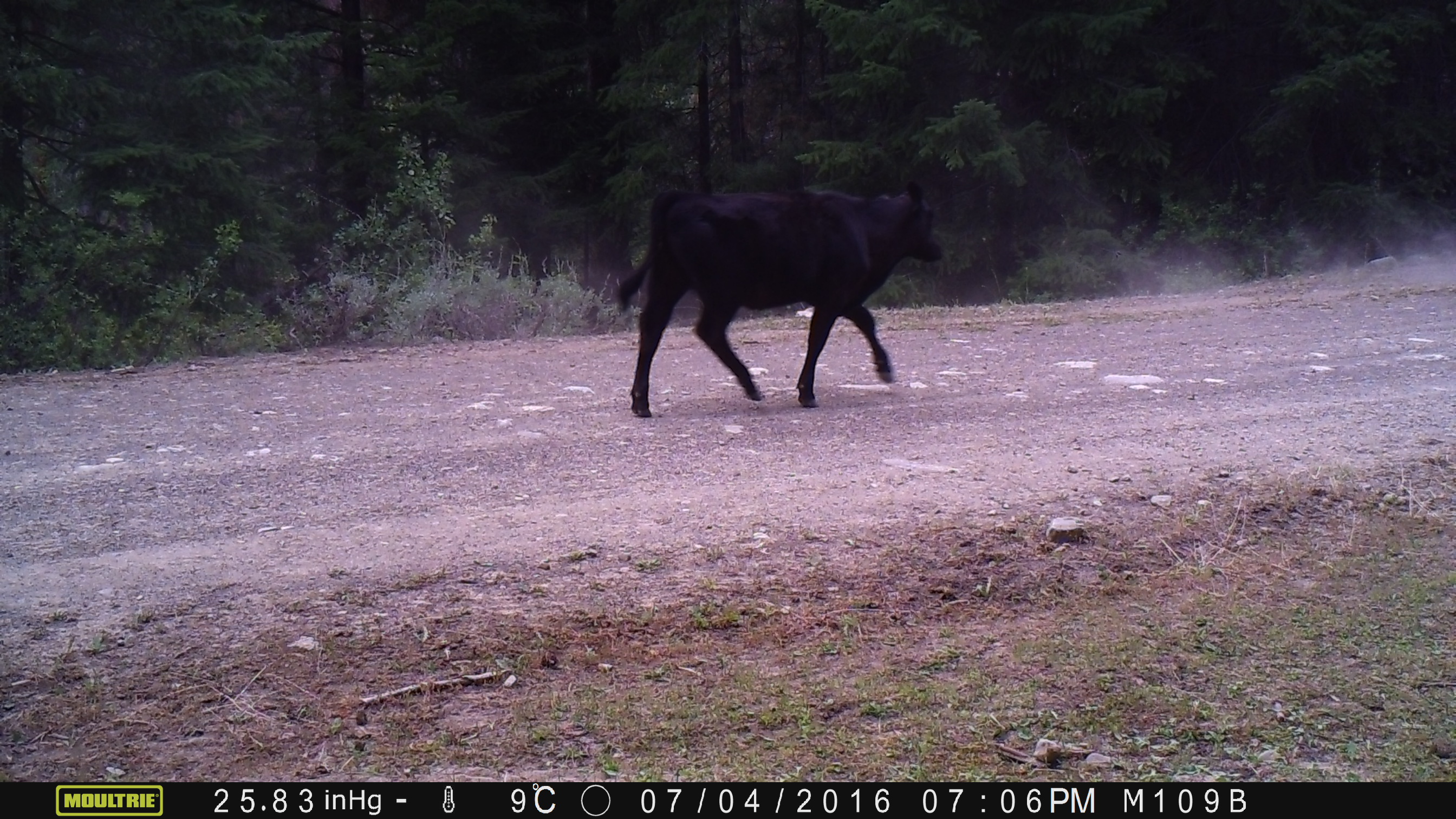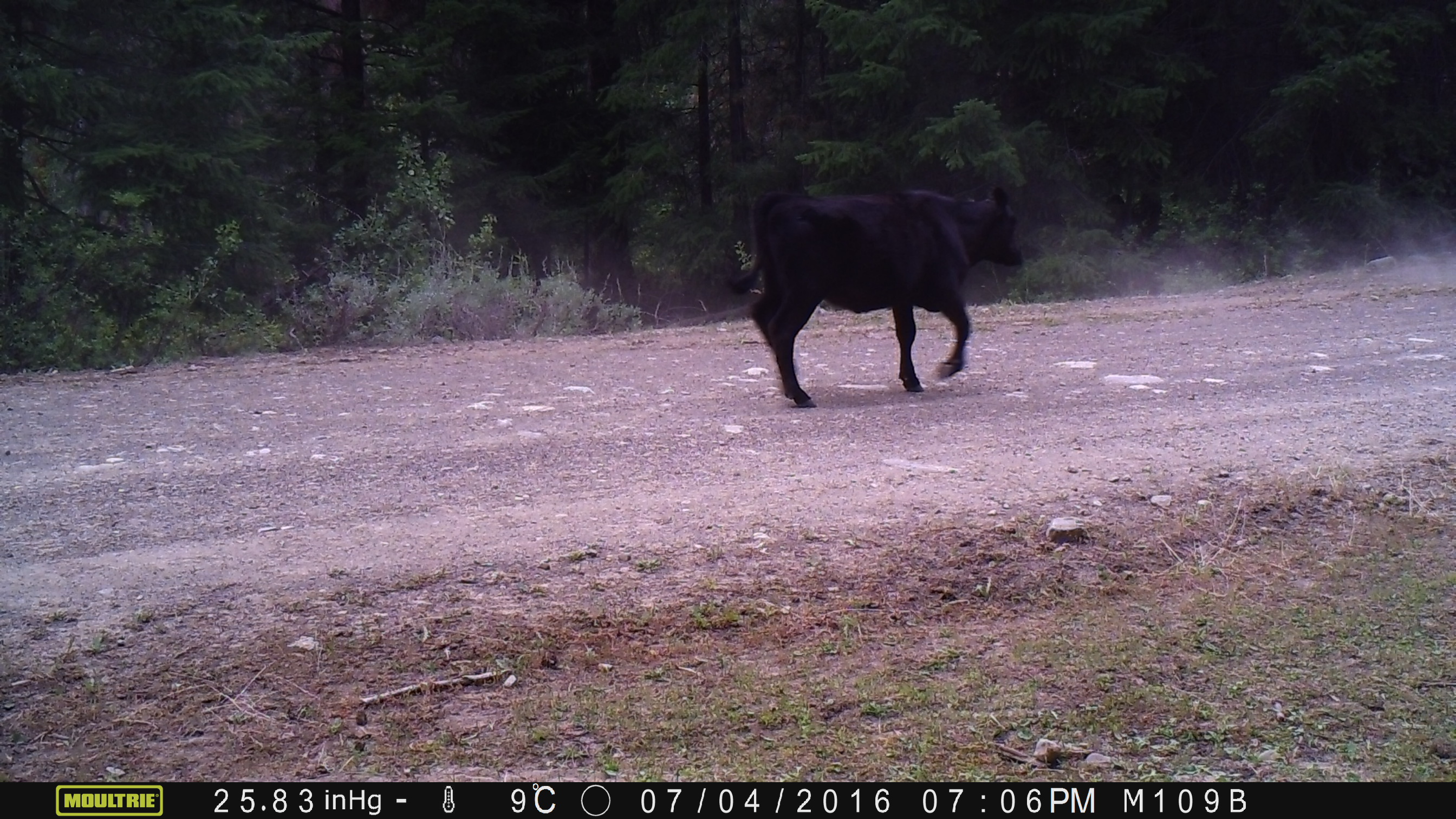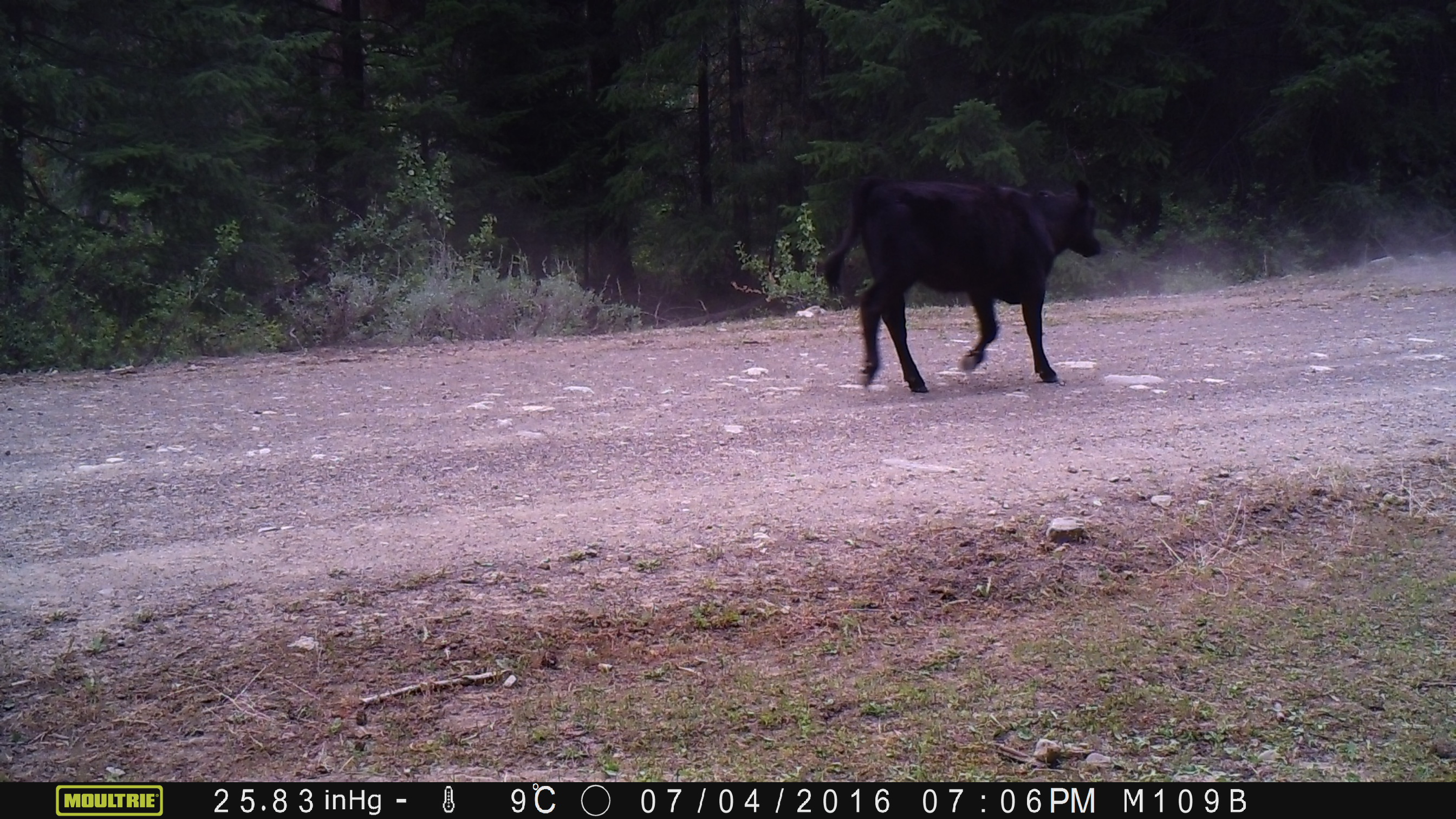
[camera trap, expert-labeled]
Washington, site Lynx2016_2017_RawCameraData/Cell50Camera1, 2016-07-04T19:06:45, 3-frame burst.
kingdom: Animalia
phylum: Chordata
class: Mammalia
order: Artiodactyla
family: Bovidae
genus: Bos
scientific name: Bos taurus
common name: domestic cattle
Domestic cattle (Bos taurus). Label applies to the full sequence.